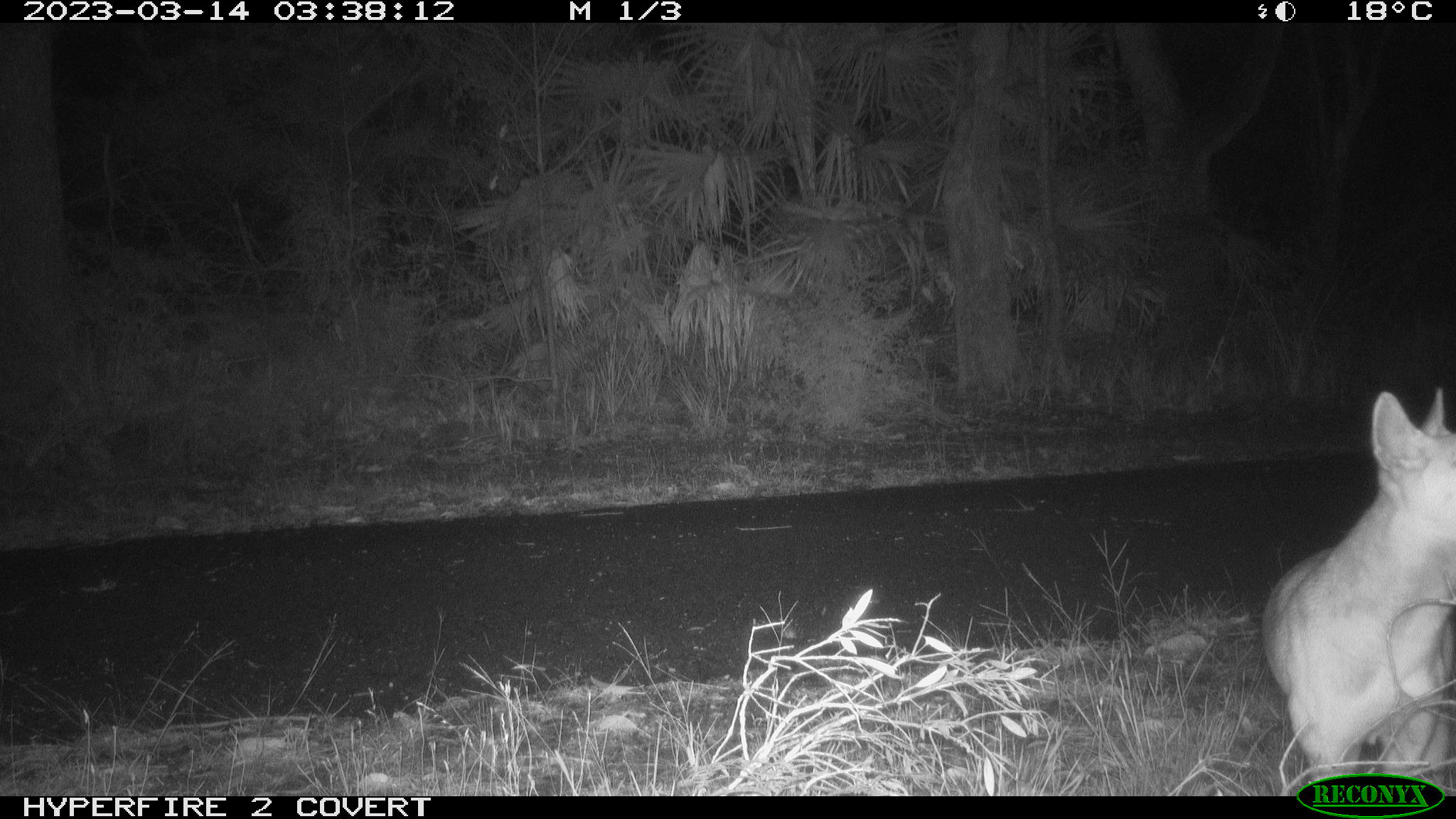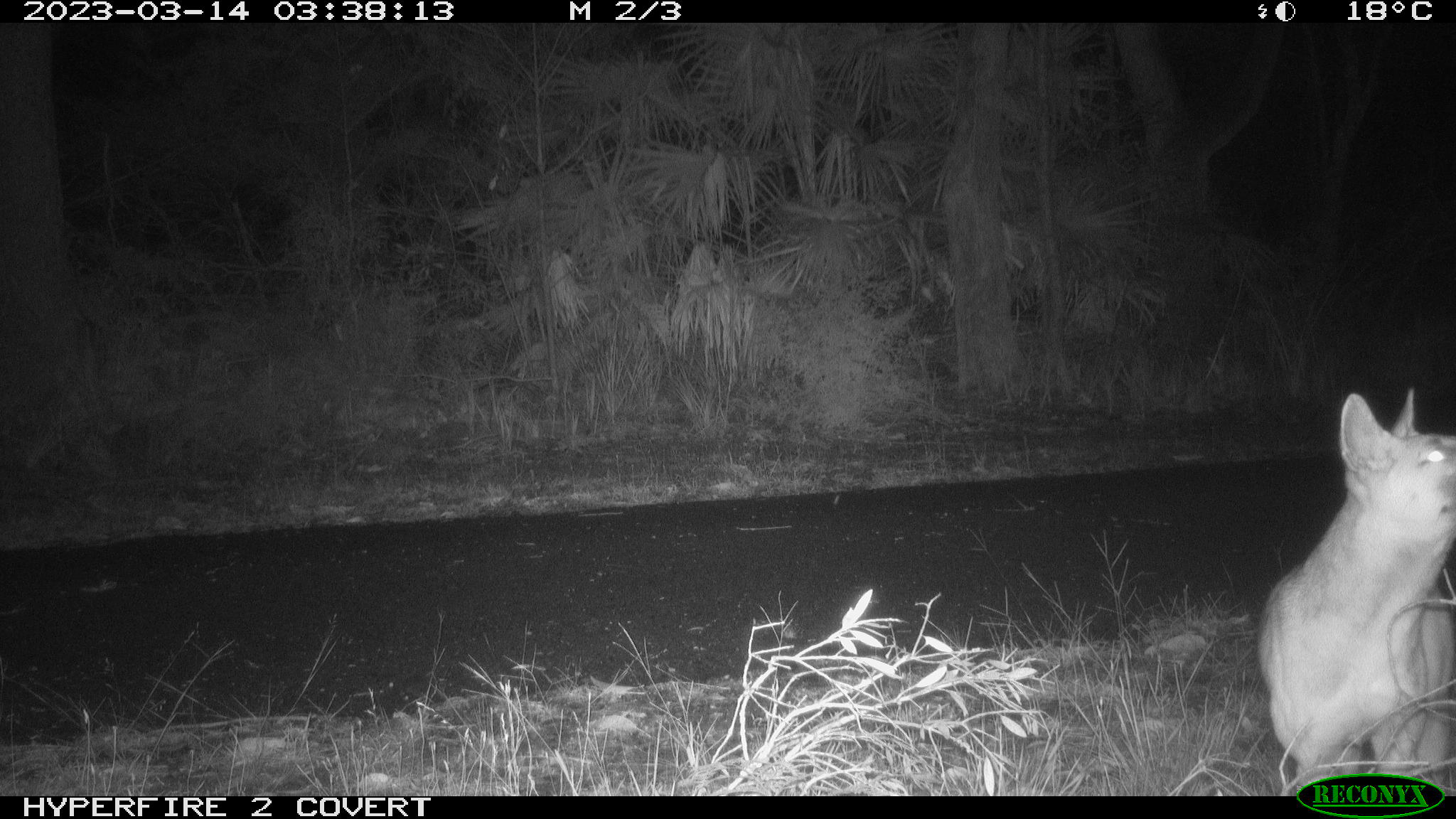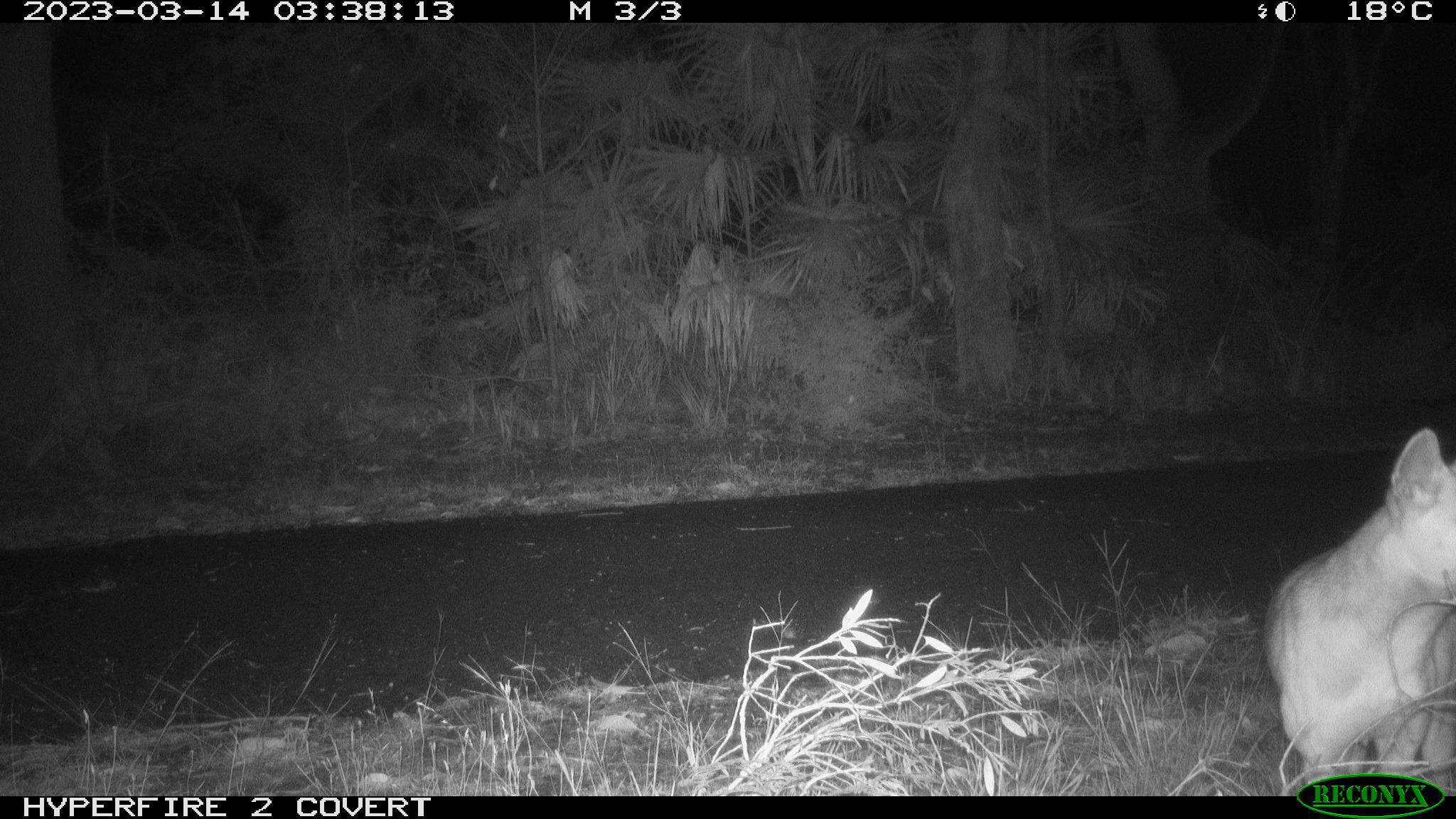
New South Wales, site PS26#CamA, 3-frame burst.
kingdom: Animalia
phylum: Chordata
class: Mammalia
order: Carnivora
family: Canidae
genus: Canis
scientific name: Canis familiaris dingo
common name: dingo